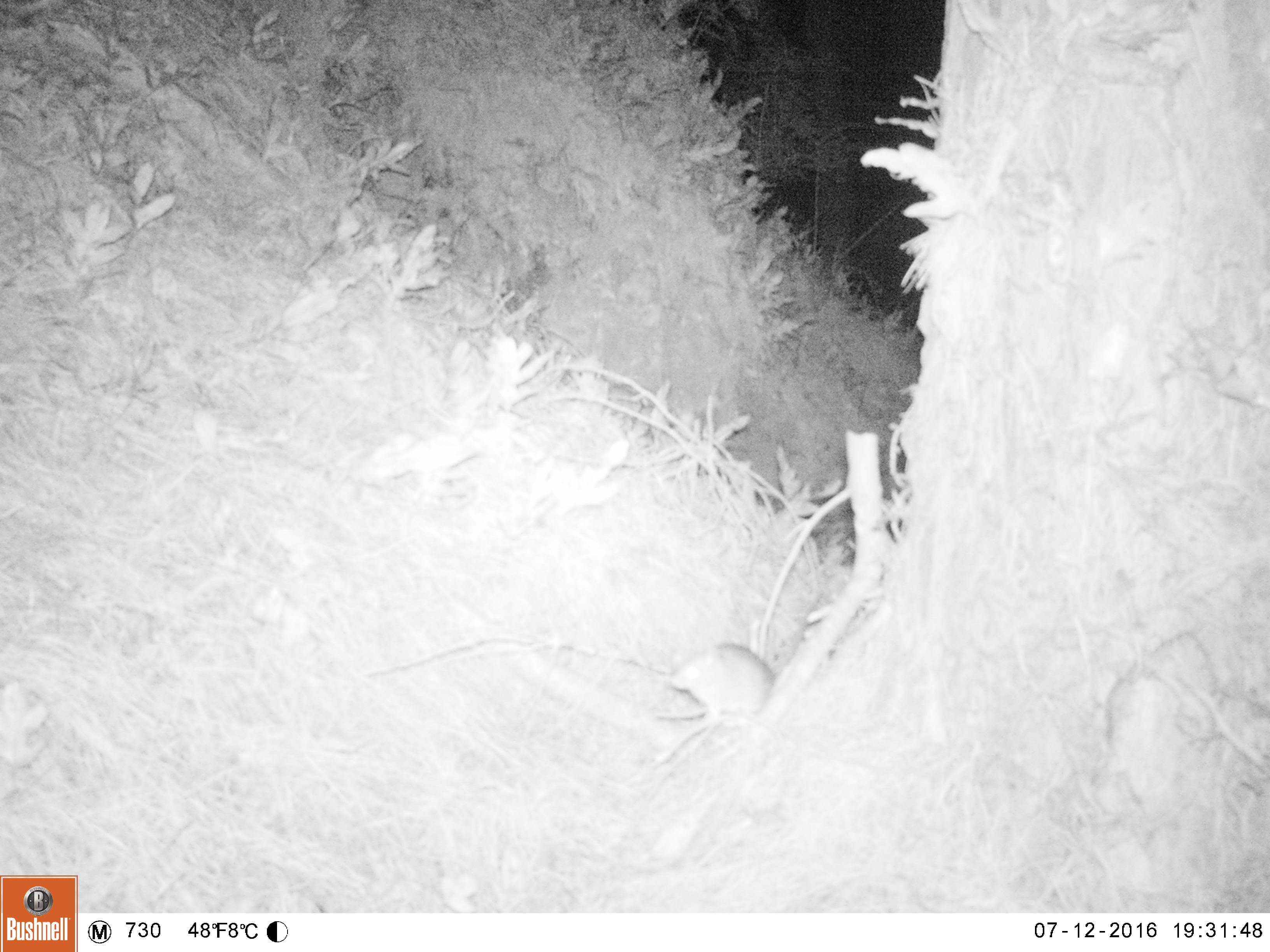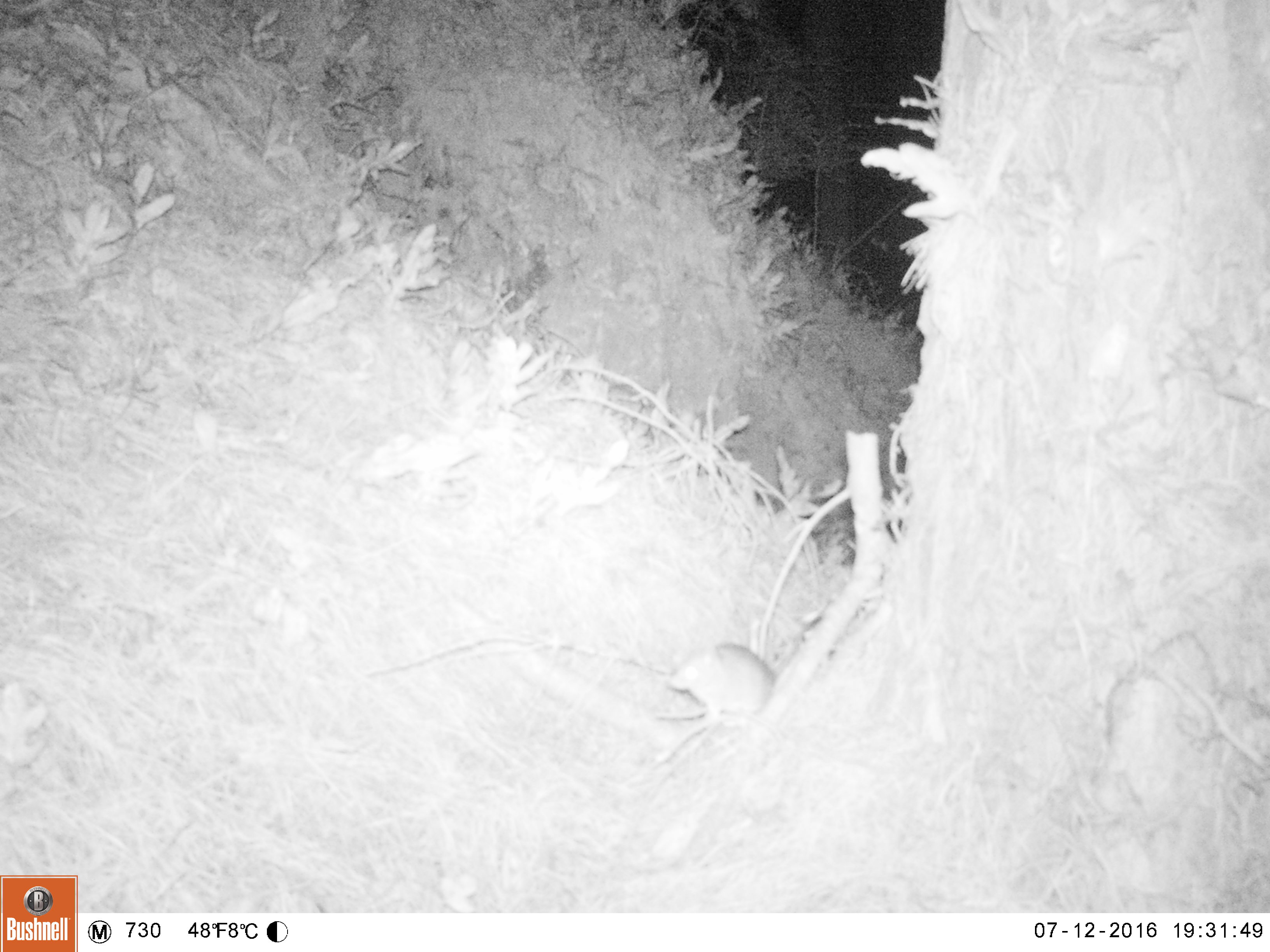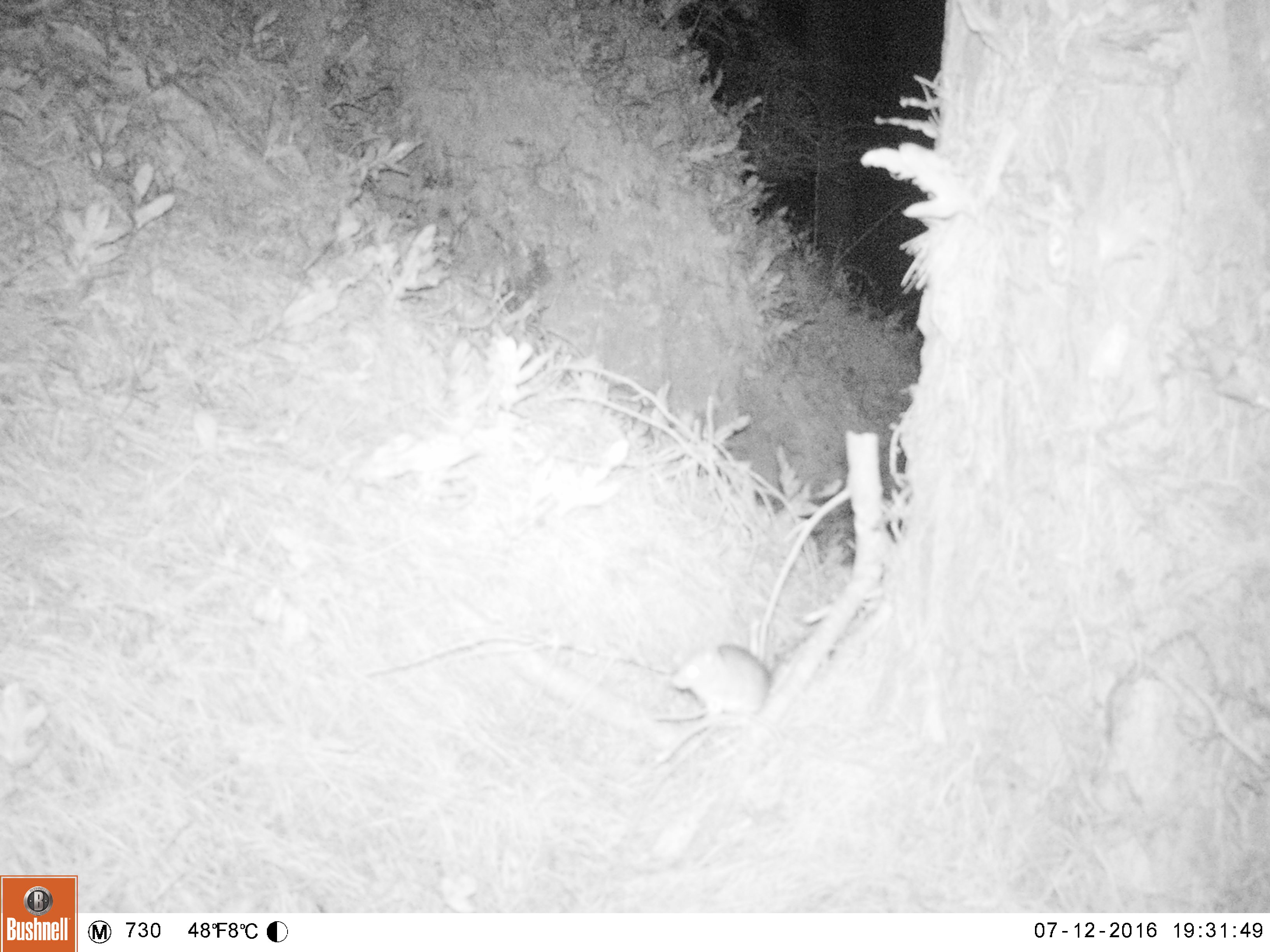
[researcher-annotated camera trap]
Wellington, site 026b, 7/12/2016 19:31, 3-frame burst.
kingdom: Animalia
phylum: Chordata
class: Mammalia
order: Rodentia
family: Muridae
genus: Rattus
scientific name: Rattus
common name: rat